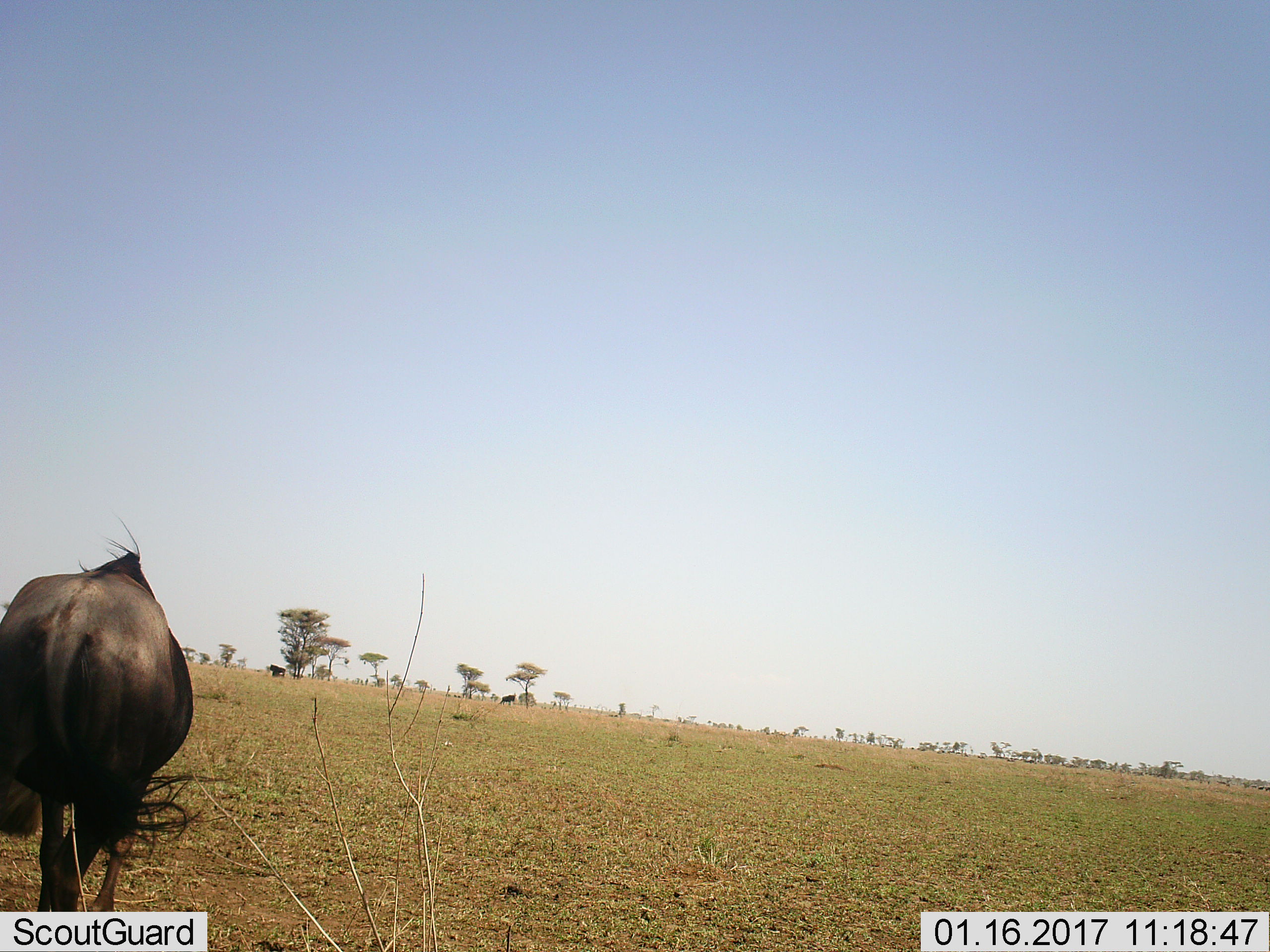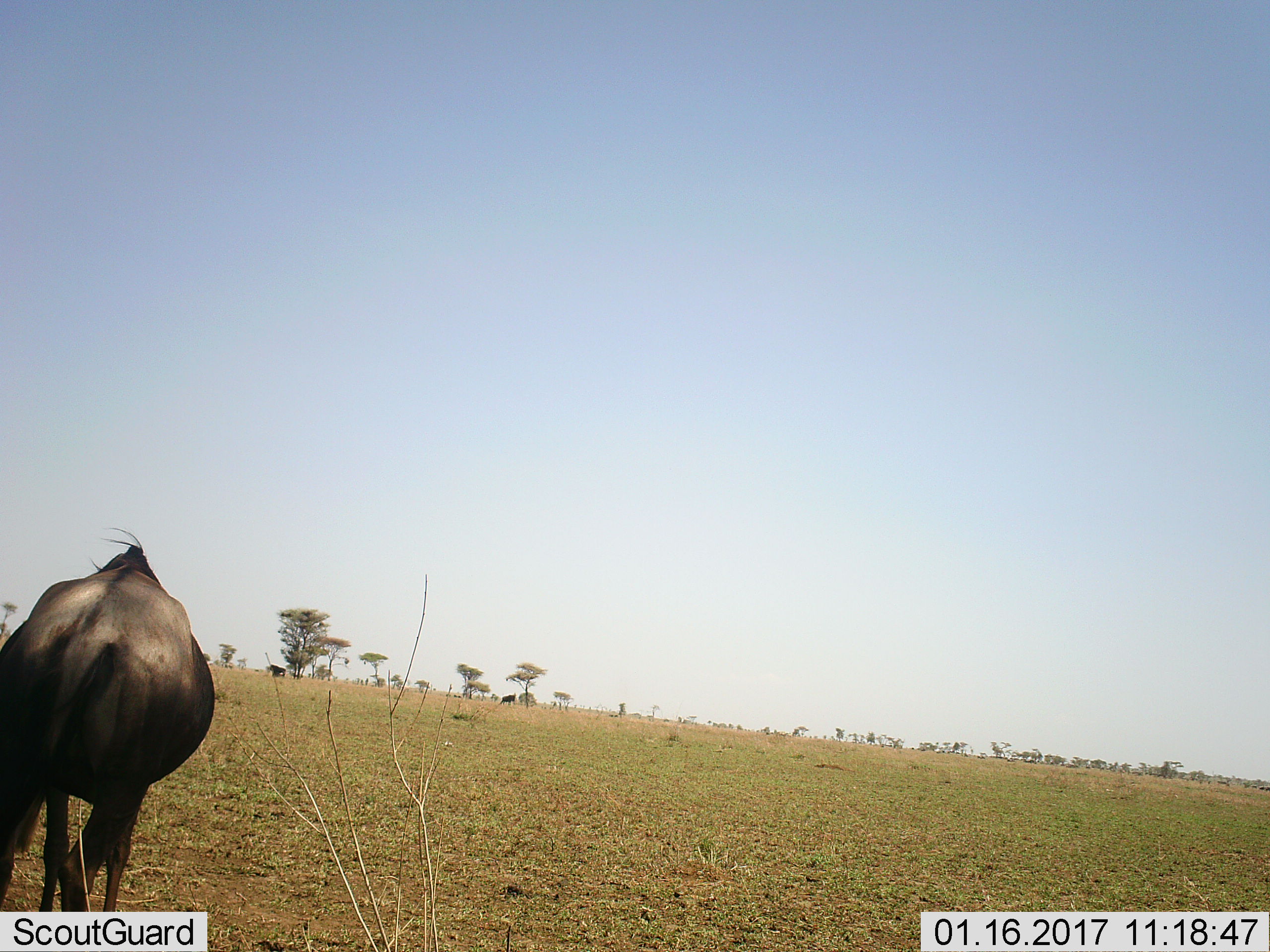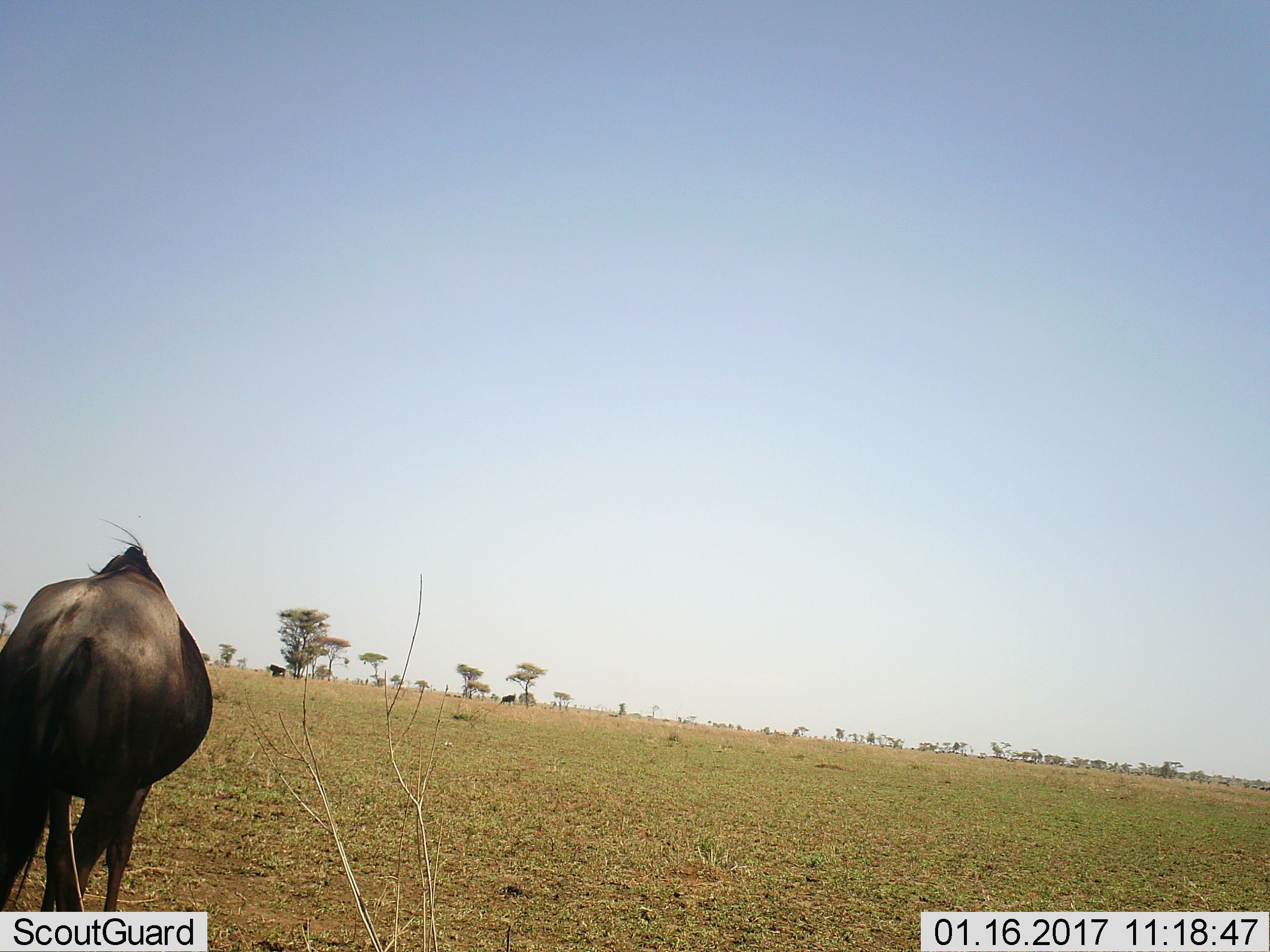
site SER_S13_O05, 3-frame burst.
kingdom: Animalia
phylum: Chordata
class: Mammalia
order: Artiodactyla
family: Bovidae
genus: Connochaetes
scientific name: Connochaetes taurinus taurinus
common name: blue wildebeest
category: wildebeestblue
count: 1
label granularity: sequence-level